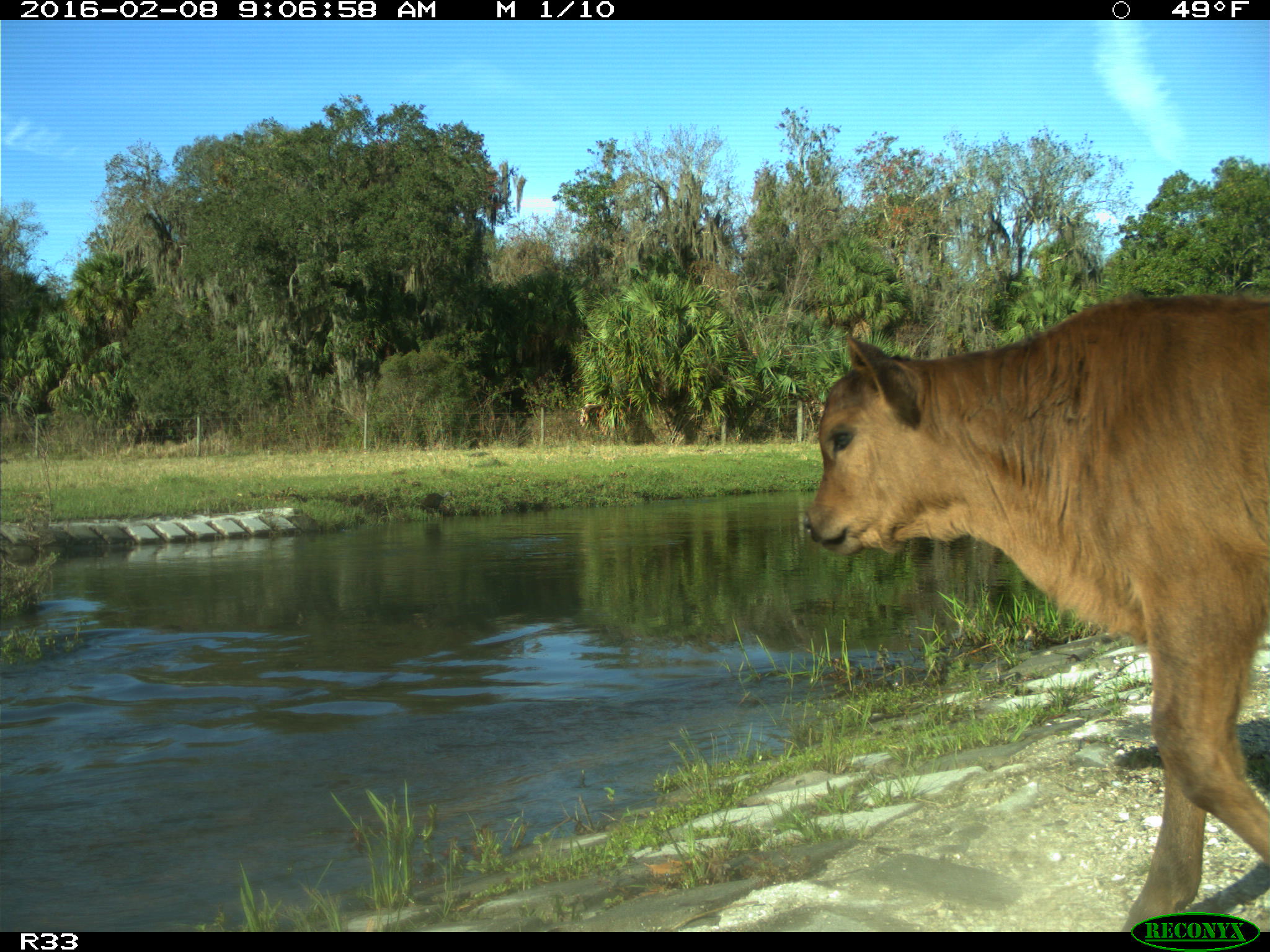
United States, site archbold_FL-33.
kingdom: Animalia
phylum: Chordata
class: Mammalia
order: Artiodactyla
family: Bovidae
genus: Bos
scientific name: Bos taurus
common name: domestic cow